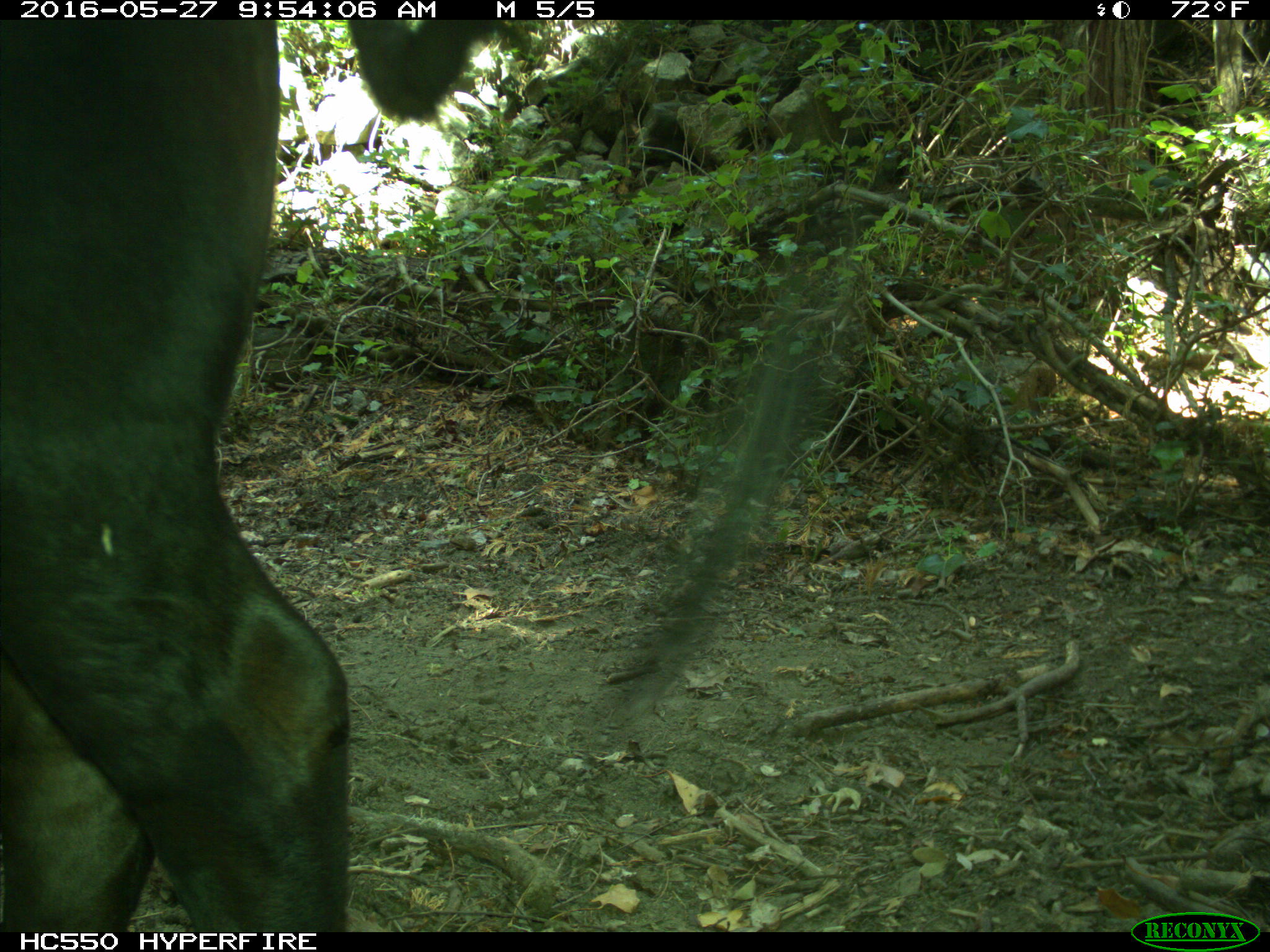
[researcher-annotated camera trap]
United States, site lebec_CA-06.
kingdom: Animalia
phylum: Chordata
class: Mammalia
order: Artiodactyla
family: Bovidae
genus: Bos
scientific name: Bos taurus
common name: domestic cow